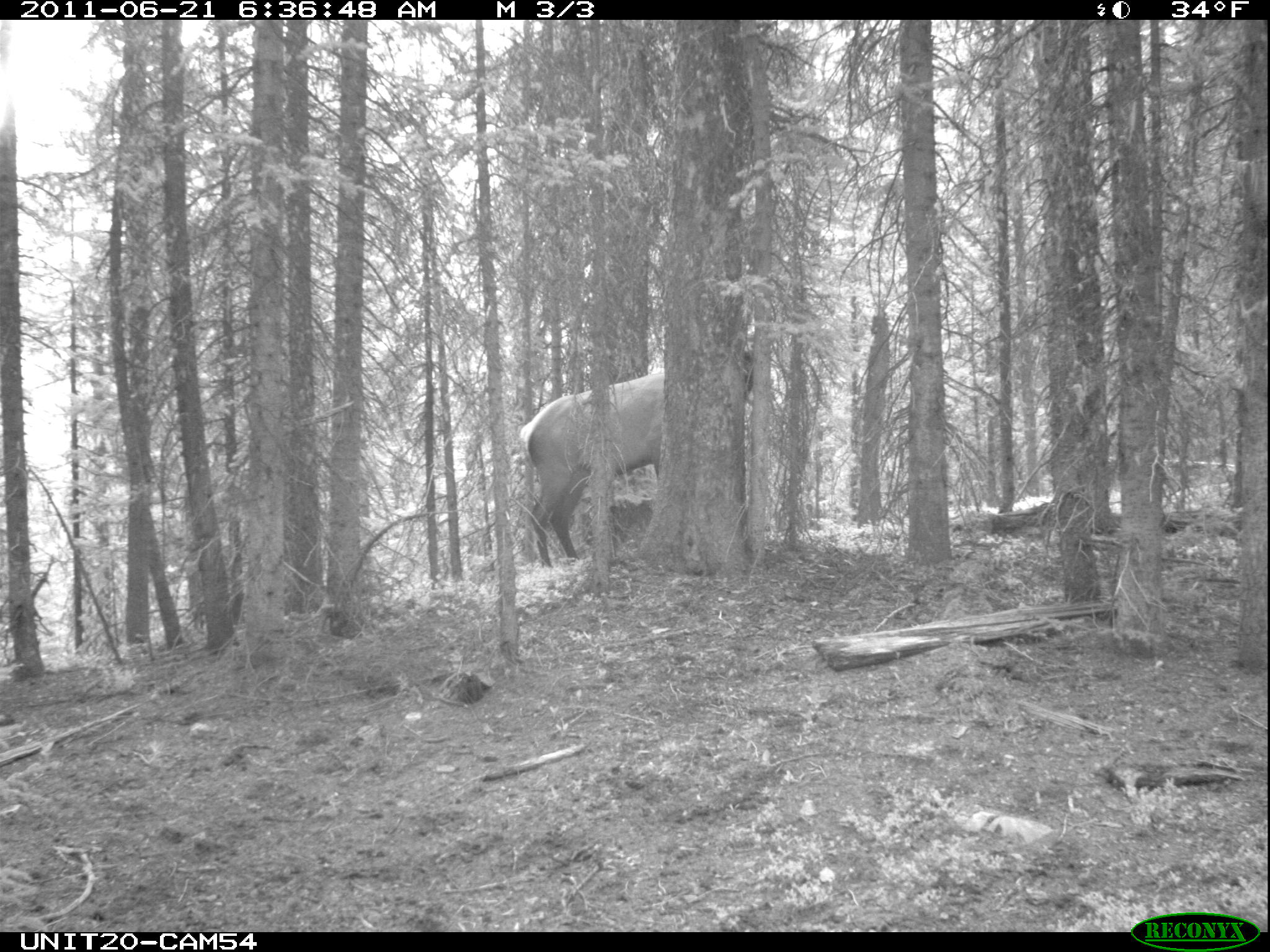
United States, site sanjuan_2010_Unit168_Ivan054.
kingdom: Animalia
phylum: Chordata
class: Mammalia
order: Artiodactyla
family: Cervidae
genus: Cervus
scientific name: Cervus elaphus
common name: red deer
Cervus elaphus (red deer).